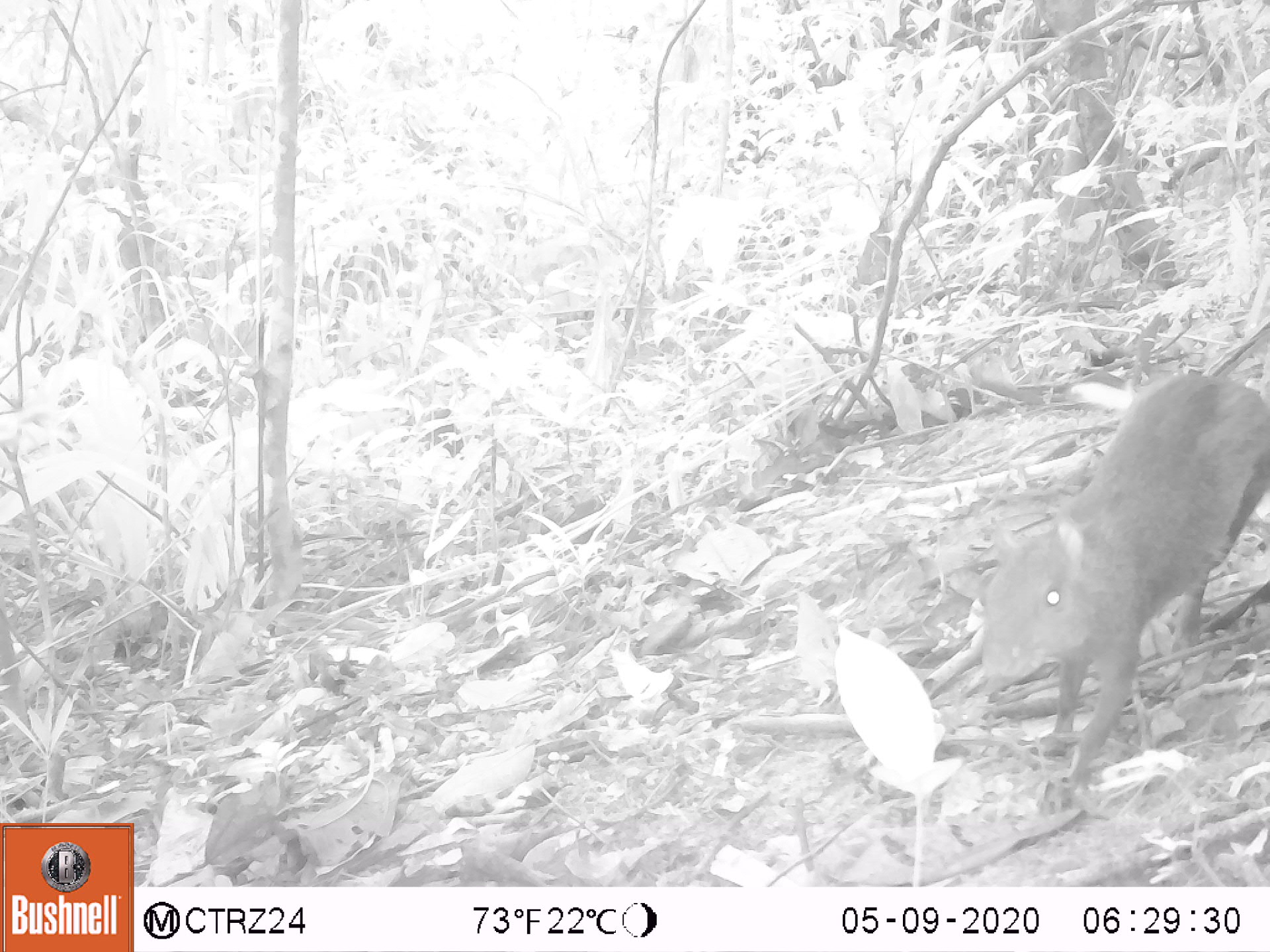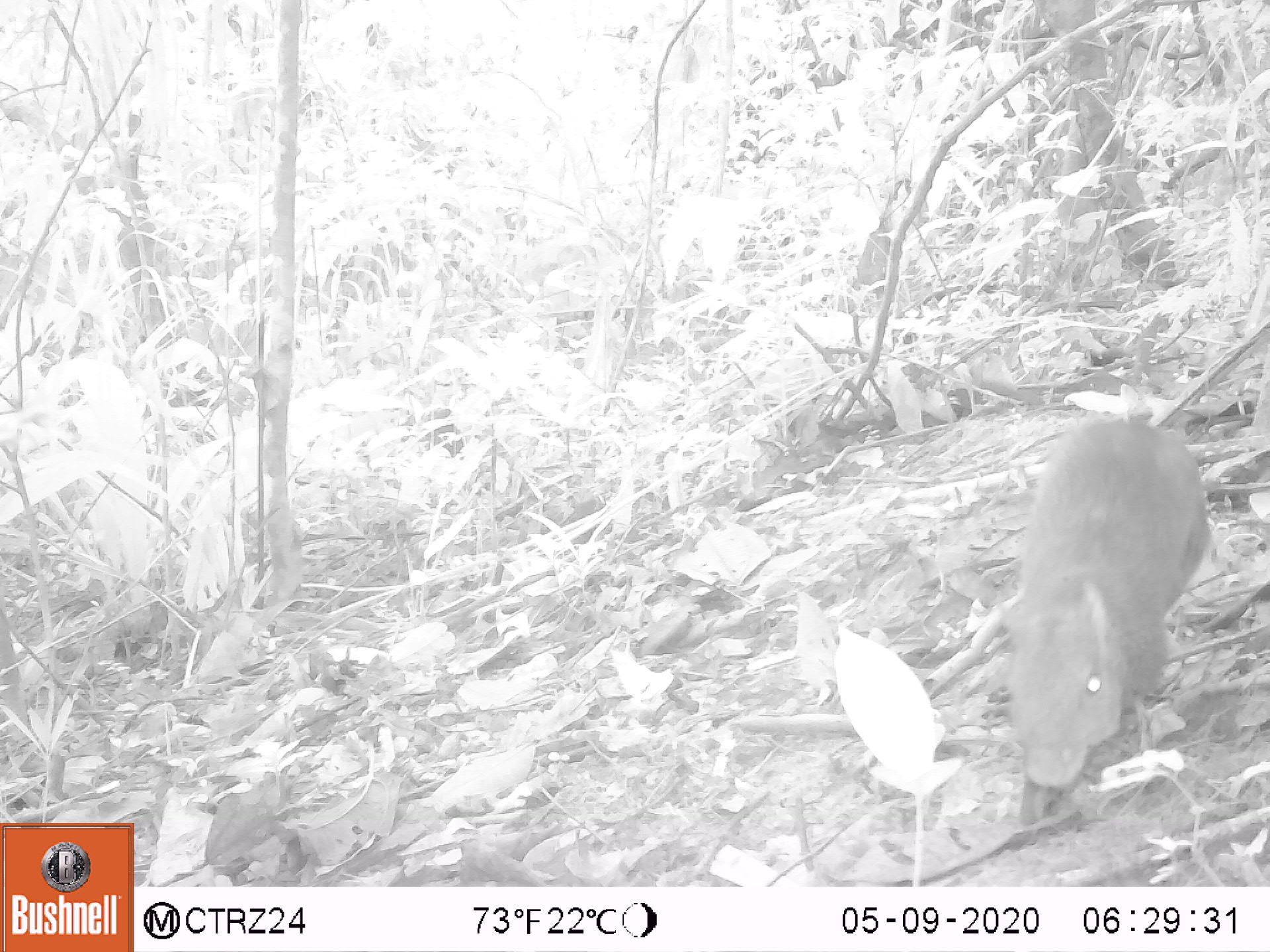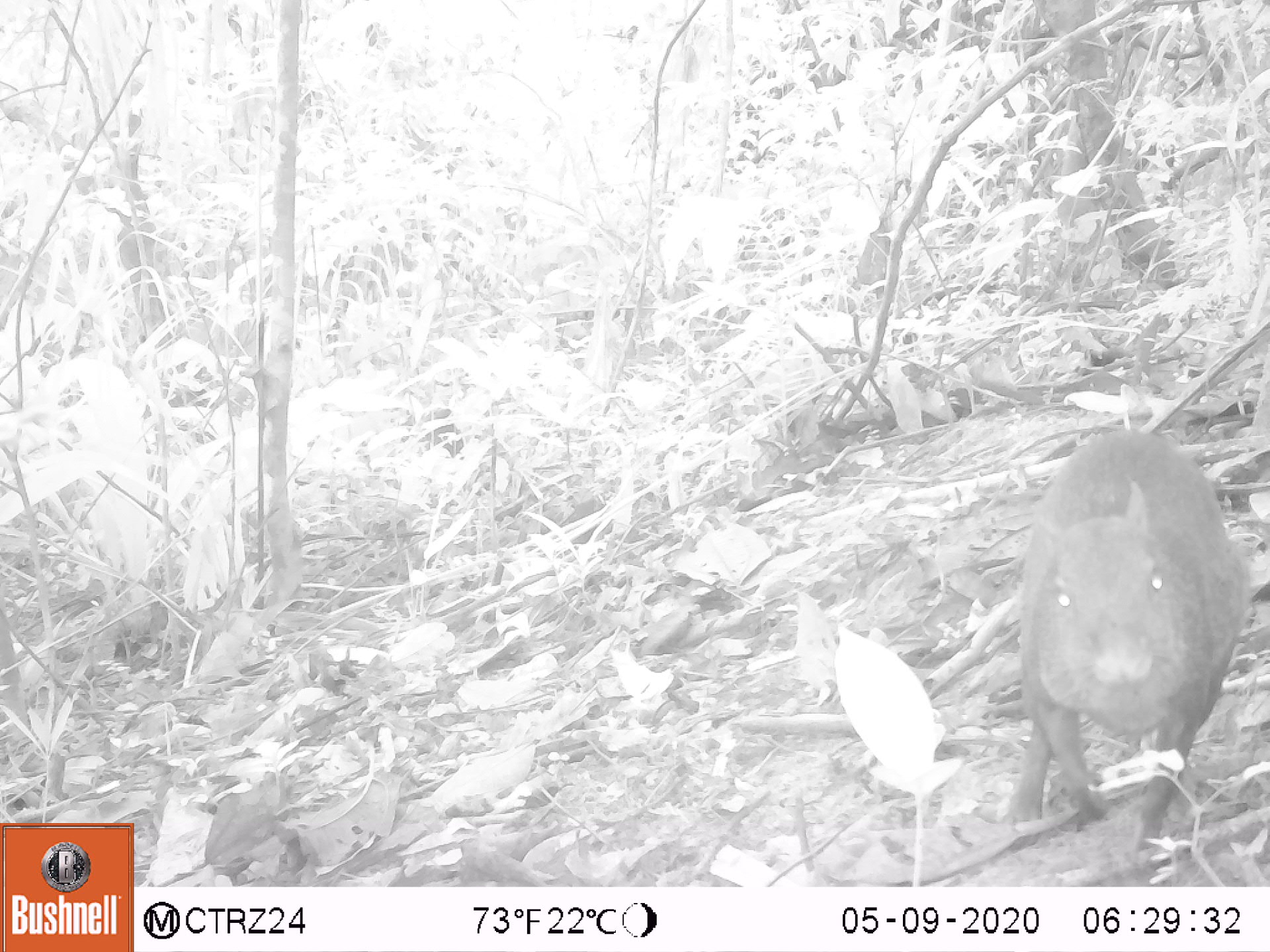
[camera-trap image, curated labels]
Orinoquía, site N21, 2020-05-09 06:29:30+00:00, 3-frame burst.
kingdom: Animalia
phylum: Chordata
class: Mammalia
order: Rodentia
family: Dasyproctidae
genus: Dasyprocta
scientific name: Dasyprocta fuliginosa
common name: black agouti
Black agouti (Dasyprocta fuliginosa).